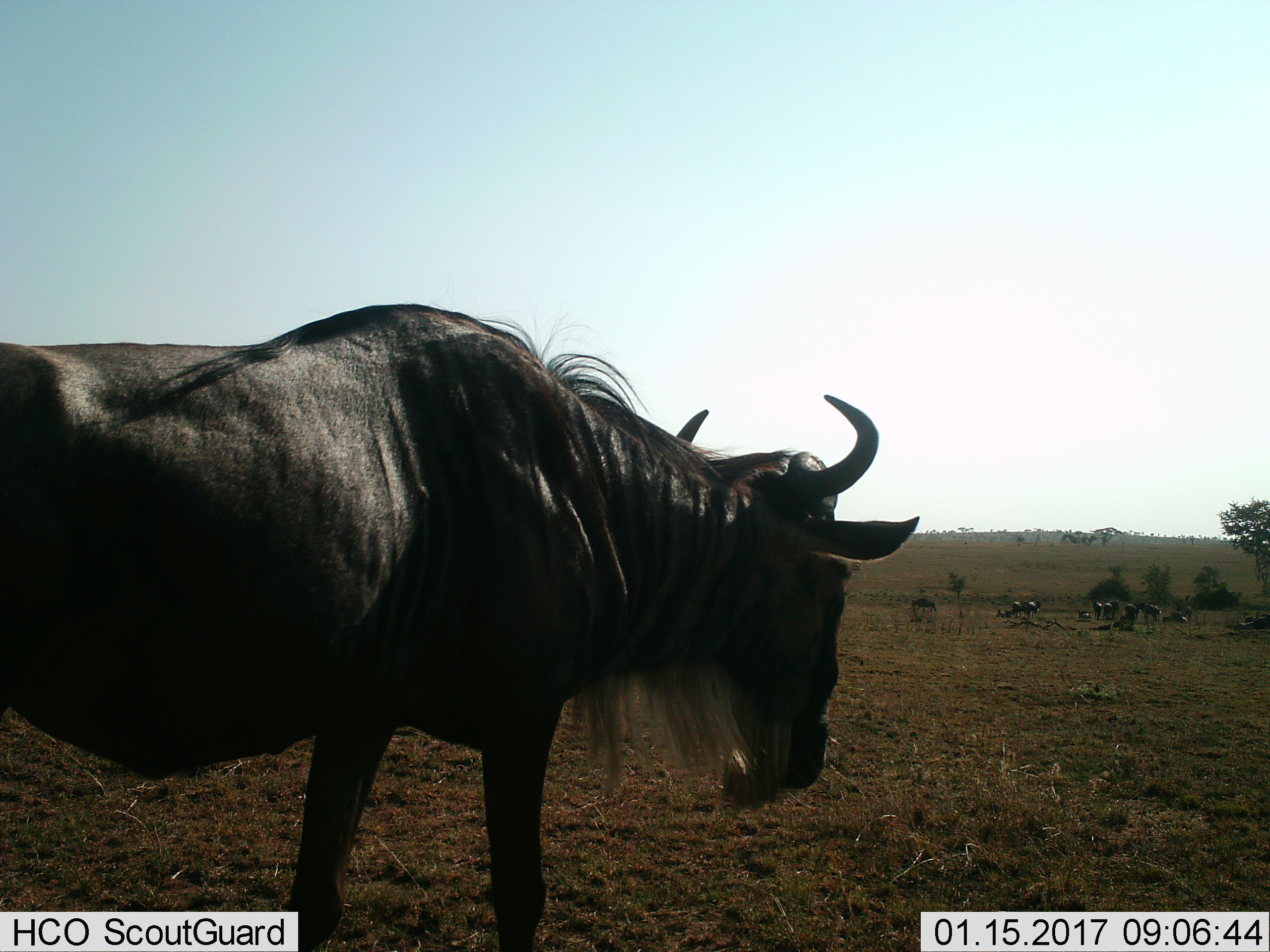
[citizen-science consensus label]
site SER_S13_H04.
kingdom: Animalia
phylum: Chordata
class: Mammalia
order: Artiodactyla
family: Bovidae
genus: Connochaetes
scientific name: Connochaetes taurinus taurinus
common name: blue wildebeest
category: wildebeestblue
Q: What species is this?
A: Wildebeestblue (blue wildebeest) (Connochaetes taurinus taurinus).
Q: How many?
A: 9.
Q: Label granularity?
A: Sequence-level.